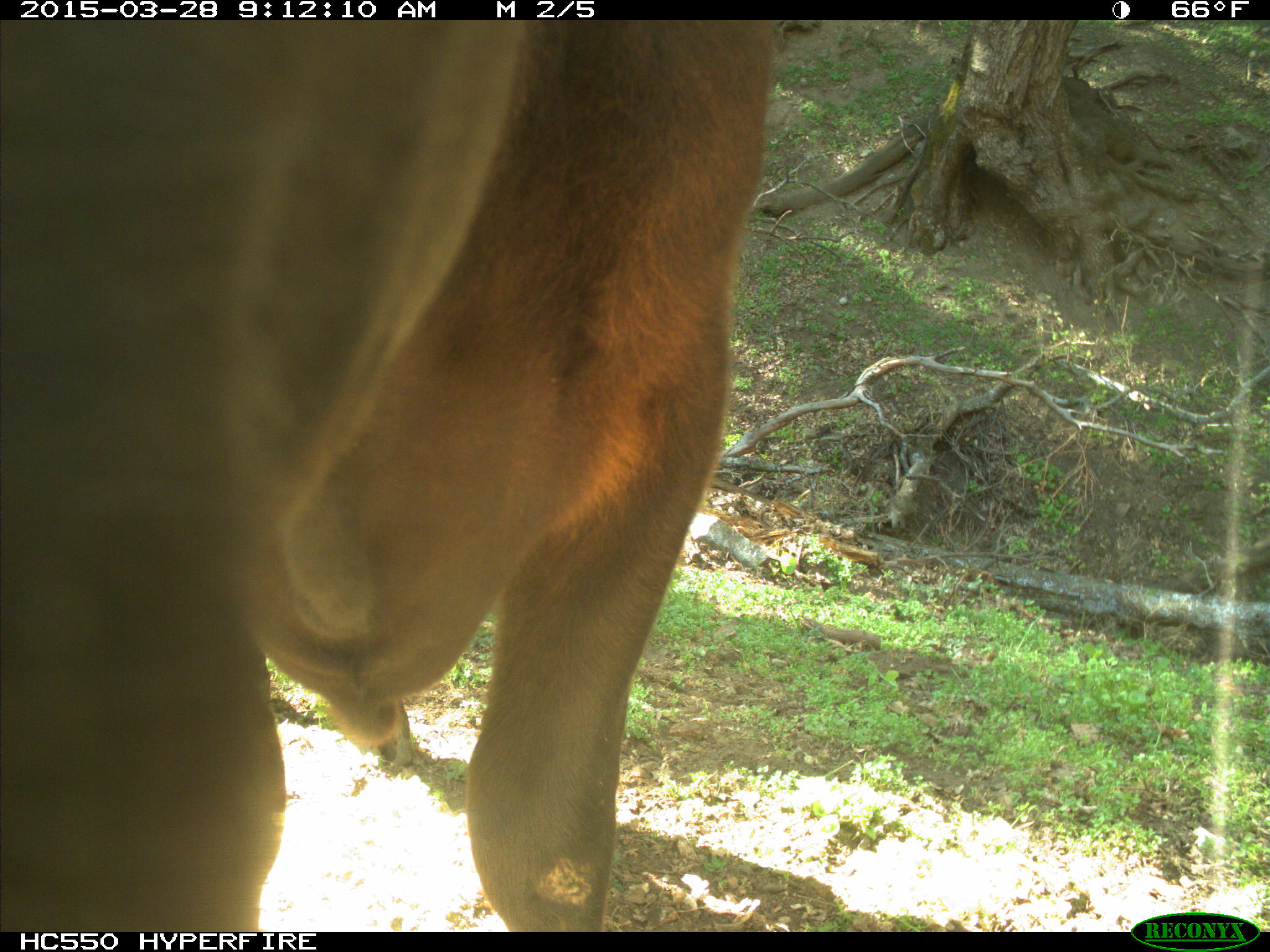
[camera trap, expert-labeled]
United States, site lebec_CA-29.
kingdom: Animalia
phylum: Chordata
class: Mammalia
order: Artiodactyla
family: Bovidae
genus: Bos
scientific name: Bos taurus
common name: domestic cow